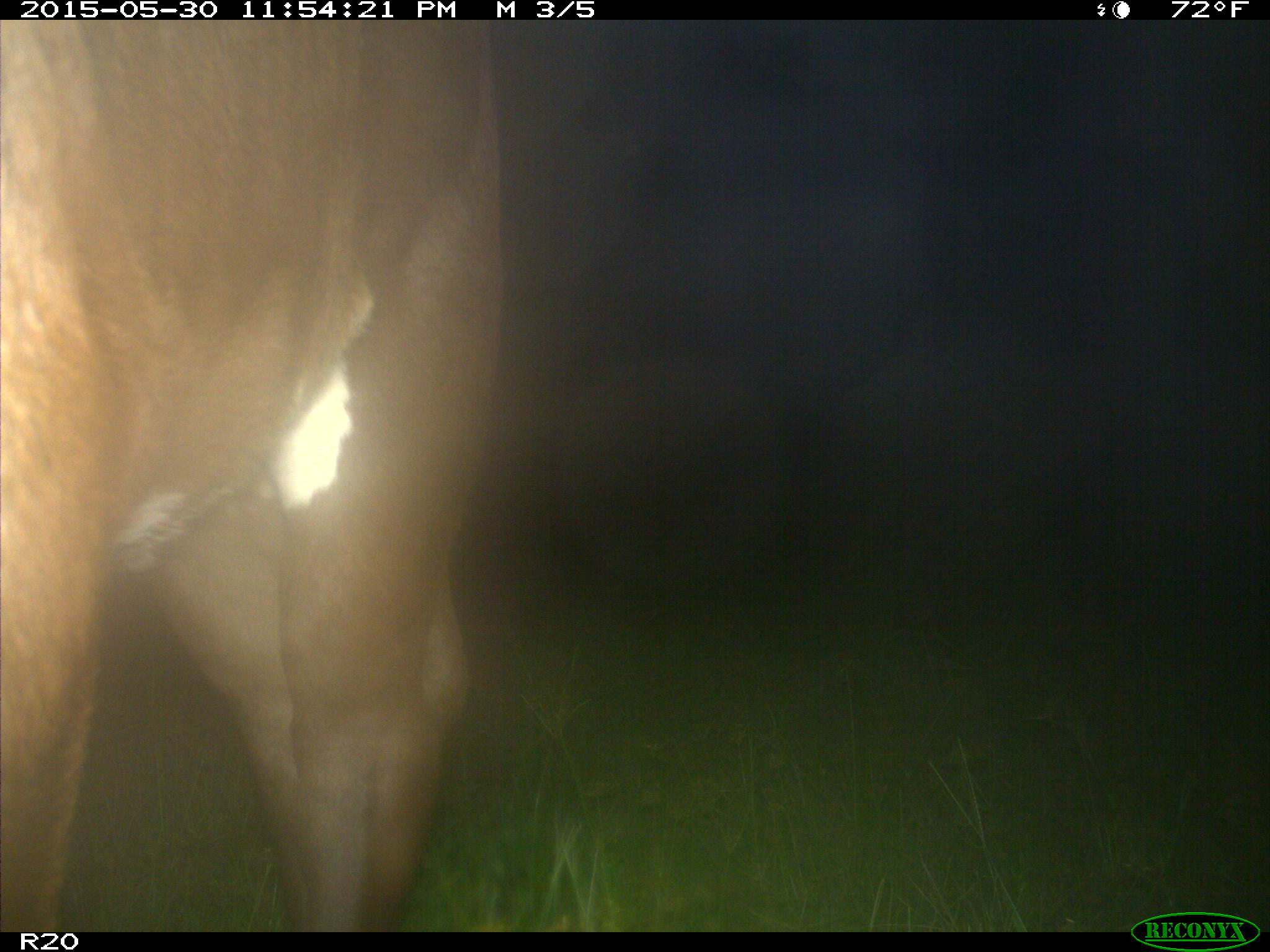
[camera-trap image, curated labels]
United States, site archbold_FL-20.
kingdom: Animalia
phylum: Chordata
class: Mammalia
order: Artiodactyla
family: Bovidae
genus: Bos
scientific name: Bos taurus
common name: domestic cow